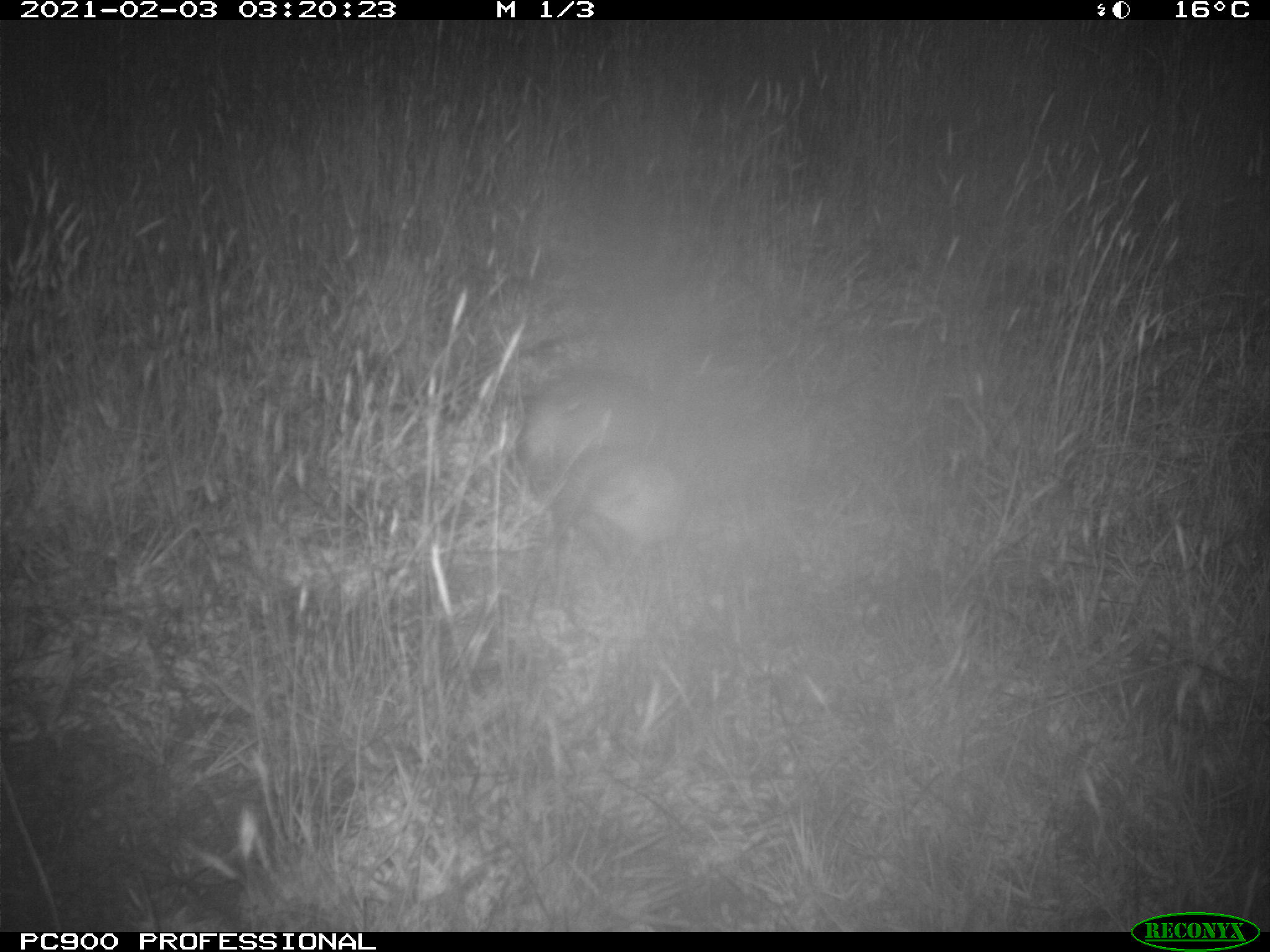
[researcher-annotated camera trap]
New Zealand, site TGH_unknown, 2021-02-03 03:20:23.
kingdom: Animalia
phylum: Chordata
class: Mammalia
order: Carnivora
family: Mustelidae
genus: Mustela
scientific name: Mustela furo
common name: ferret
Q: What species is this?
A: Ferret (Mustela furo).